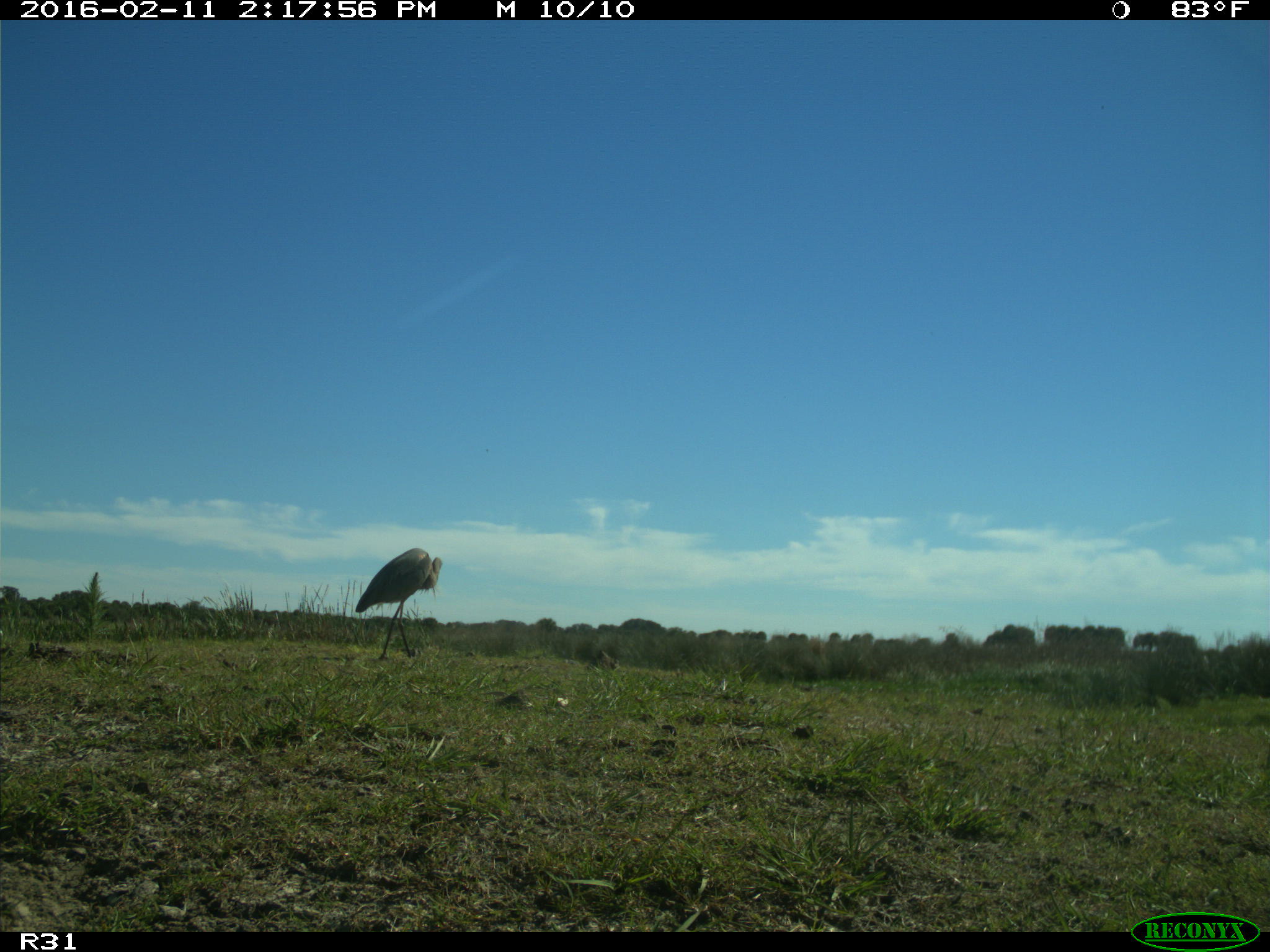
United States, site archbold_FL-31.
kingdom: Animalia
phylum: Chordata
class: Aves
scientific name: Aves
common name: birds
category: unidentified bird